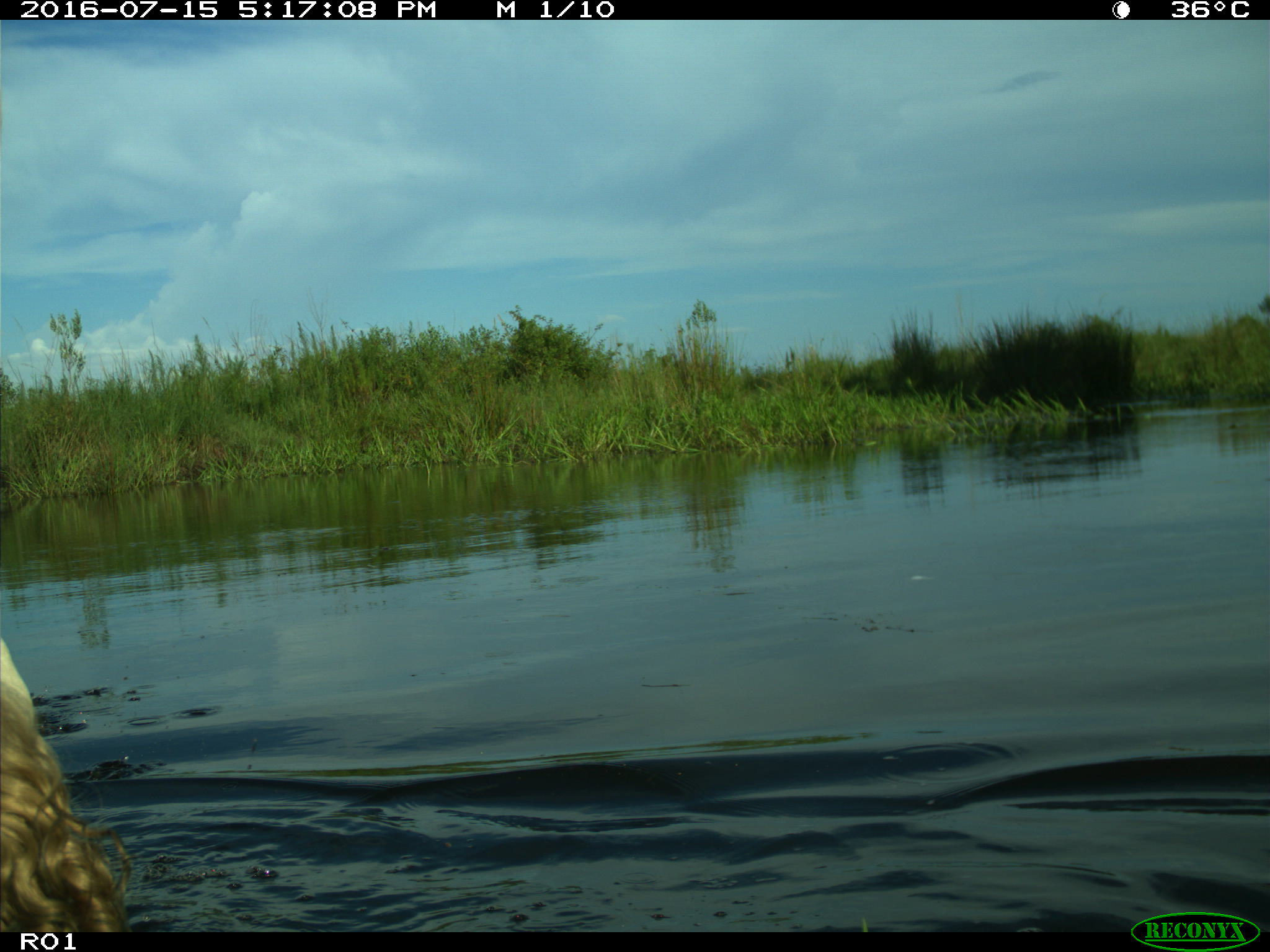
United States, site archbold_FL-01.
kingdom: Animalia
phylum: Chordata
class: Mammalia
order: Artiodactyla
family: Bovidae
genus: Bos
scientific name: Bos taurus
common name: domestic cow